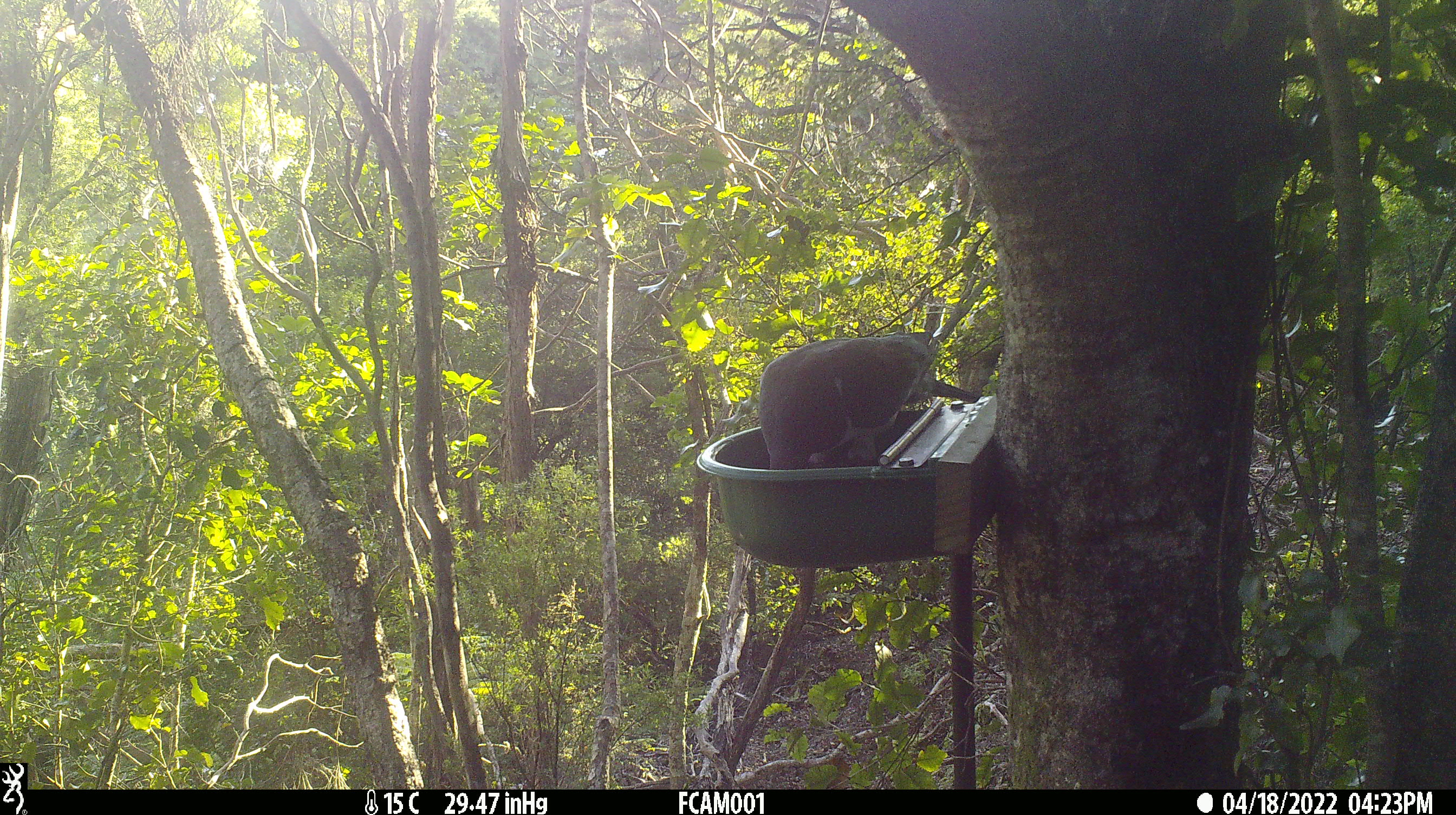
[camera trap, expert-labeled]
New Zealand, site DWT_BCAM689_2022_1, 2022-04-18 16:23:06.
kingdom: Animalia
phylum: Chordata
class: Aves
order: Columbiformes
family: Columbidae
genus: Hemiphaga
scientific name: Hemiphaga novaeseelandiae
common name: new zealand pigeon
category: kereru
Kereru (new zealand pigeon) (Hemiphaga novaeseelandiae).